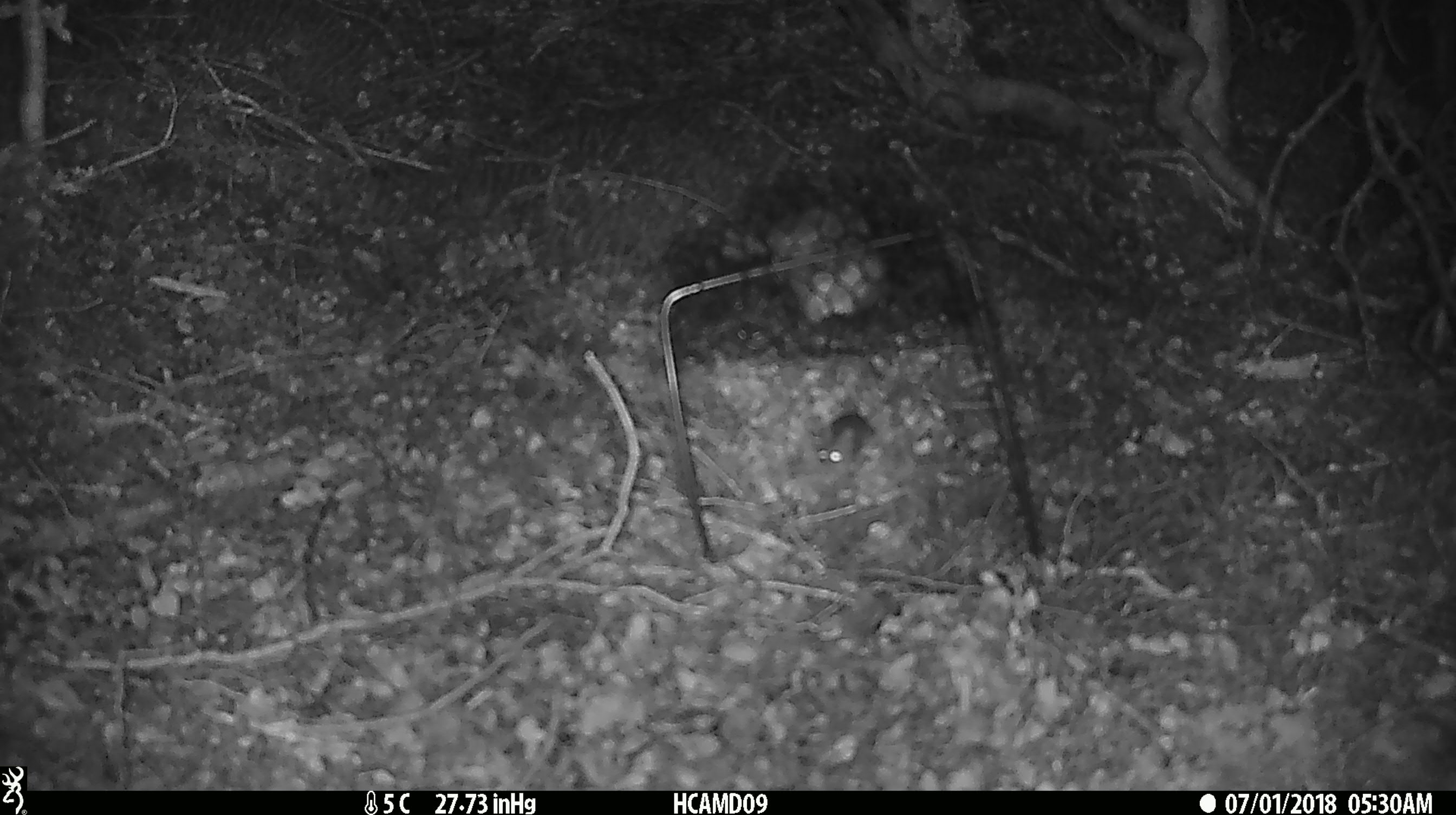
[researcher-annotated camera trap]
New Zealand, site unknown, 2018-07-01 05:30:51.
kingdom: Animalia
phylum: Chordata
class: Mammalia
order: Rodentia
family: Muridae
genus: Mus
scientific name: Mus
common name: mouse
Mouse (Mus).